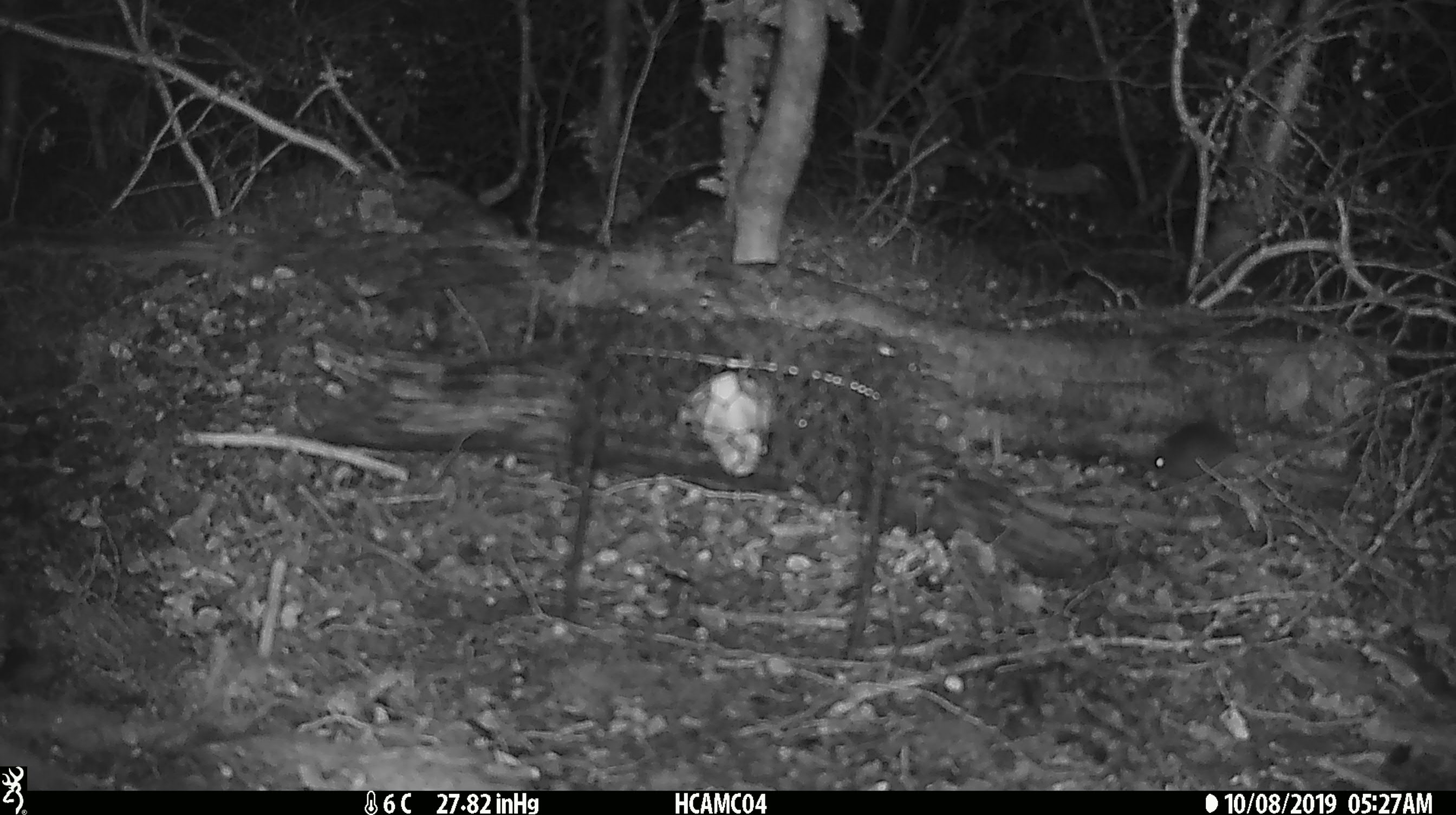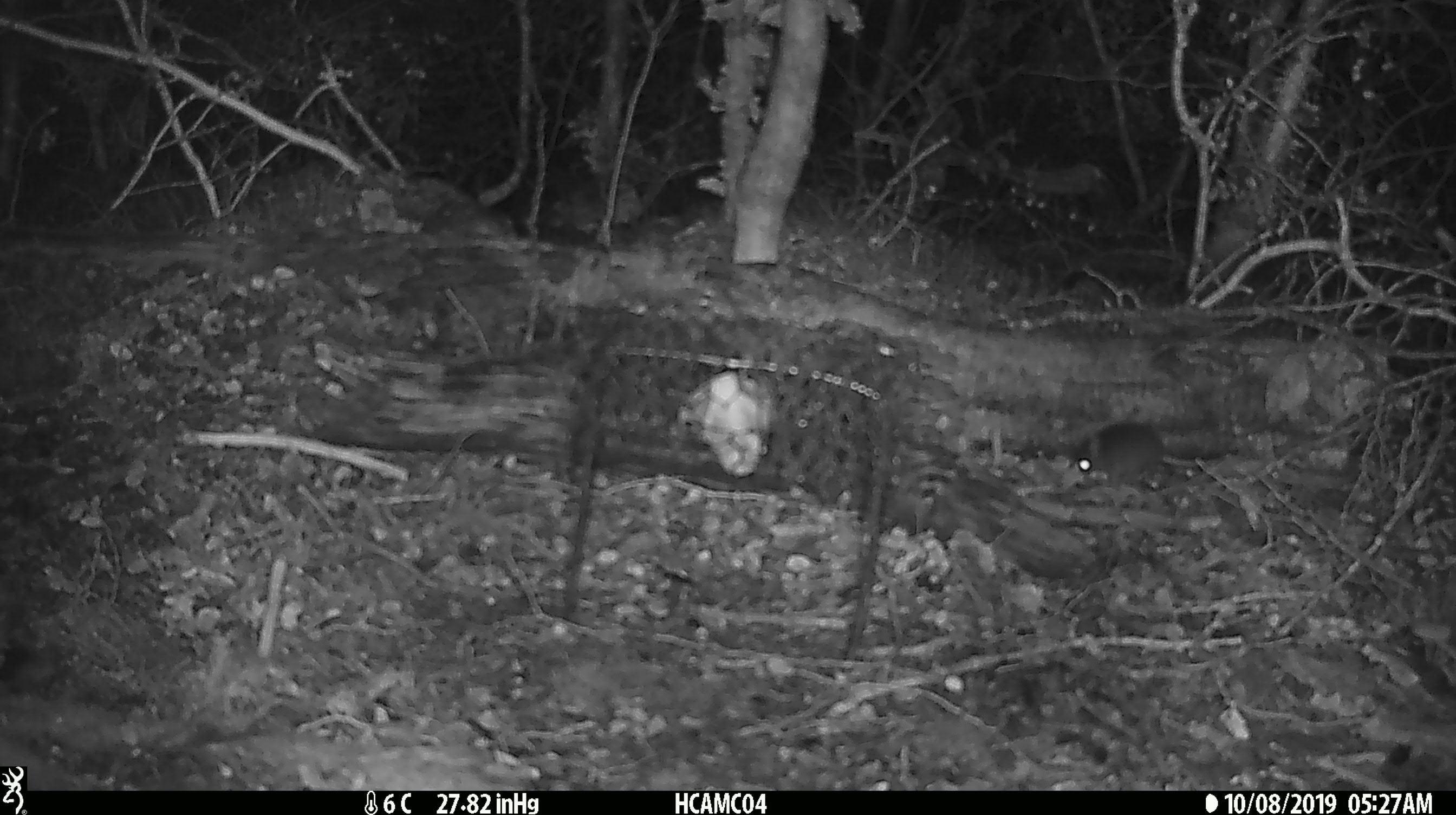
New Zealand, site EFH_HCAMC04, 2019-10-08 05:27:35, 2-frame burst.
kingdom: Animalia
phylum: Chordata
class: Mammalia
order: Rodentia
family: Muridae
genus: Mus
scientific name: Mus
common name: mouse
Mouse (Mus).